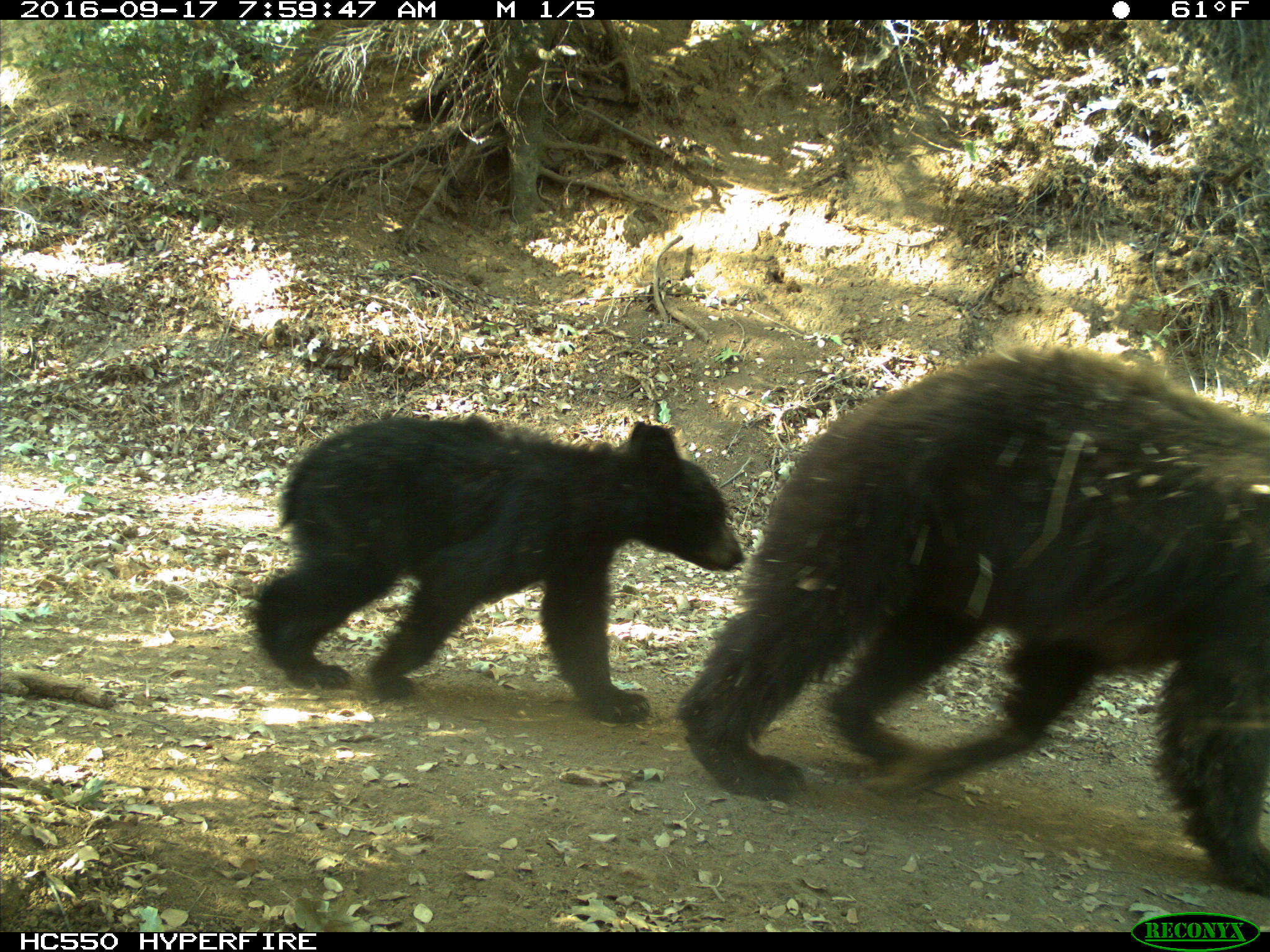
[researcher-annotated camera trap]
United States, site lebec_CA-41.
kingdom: Animalia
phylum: Chordata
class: Mammalia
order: Carnivora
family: Ursidae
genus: Ursus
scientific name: Ursus americanus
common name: american black bear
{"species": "Ursus americanus (american black bear)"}